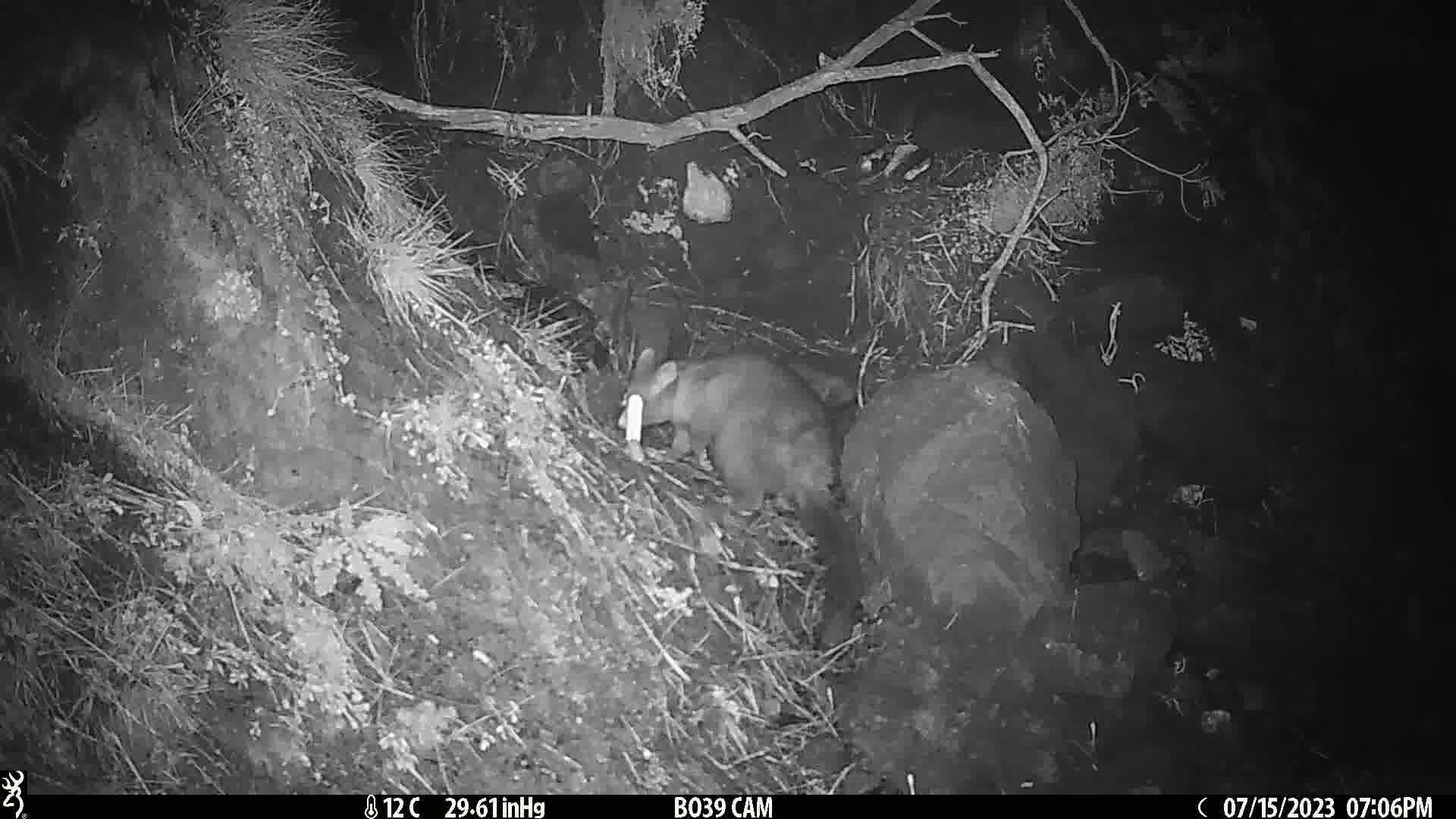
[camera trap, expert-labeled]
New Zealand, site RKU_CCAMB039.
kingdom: Animalia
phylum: Chordata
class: Mammalia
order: Diprotodontia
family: Phalangeridae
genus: Trichosurus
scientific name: Trichosurus vulpecula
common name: common brushtail possum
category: possum